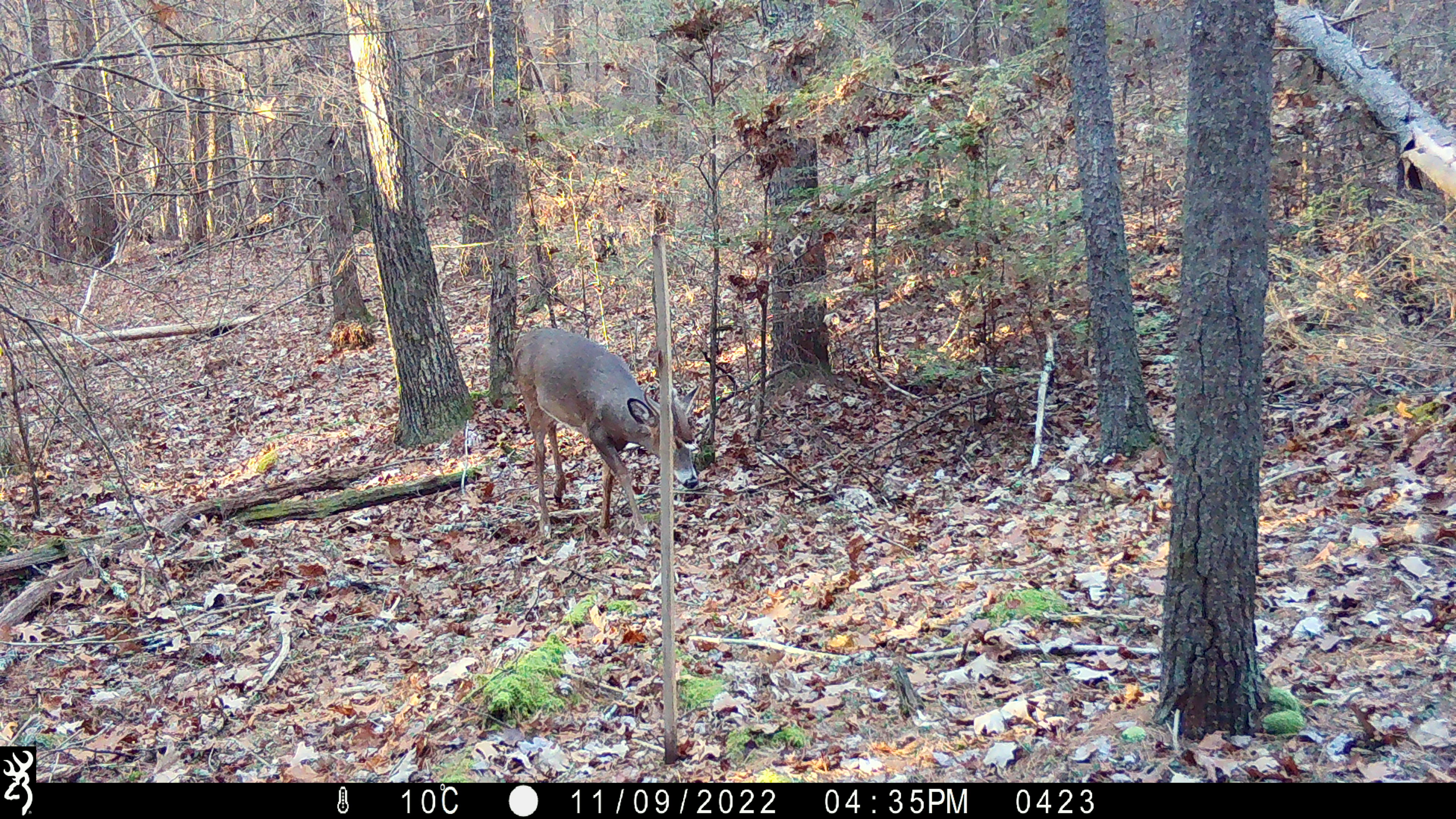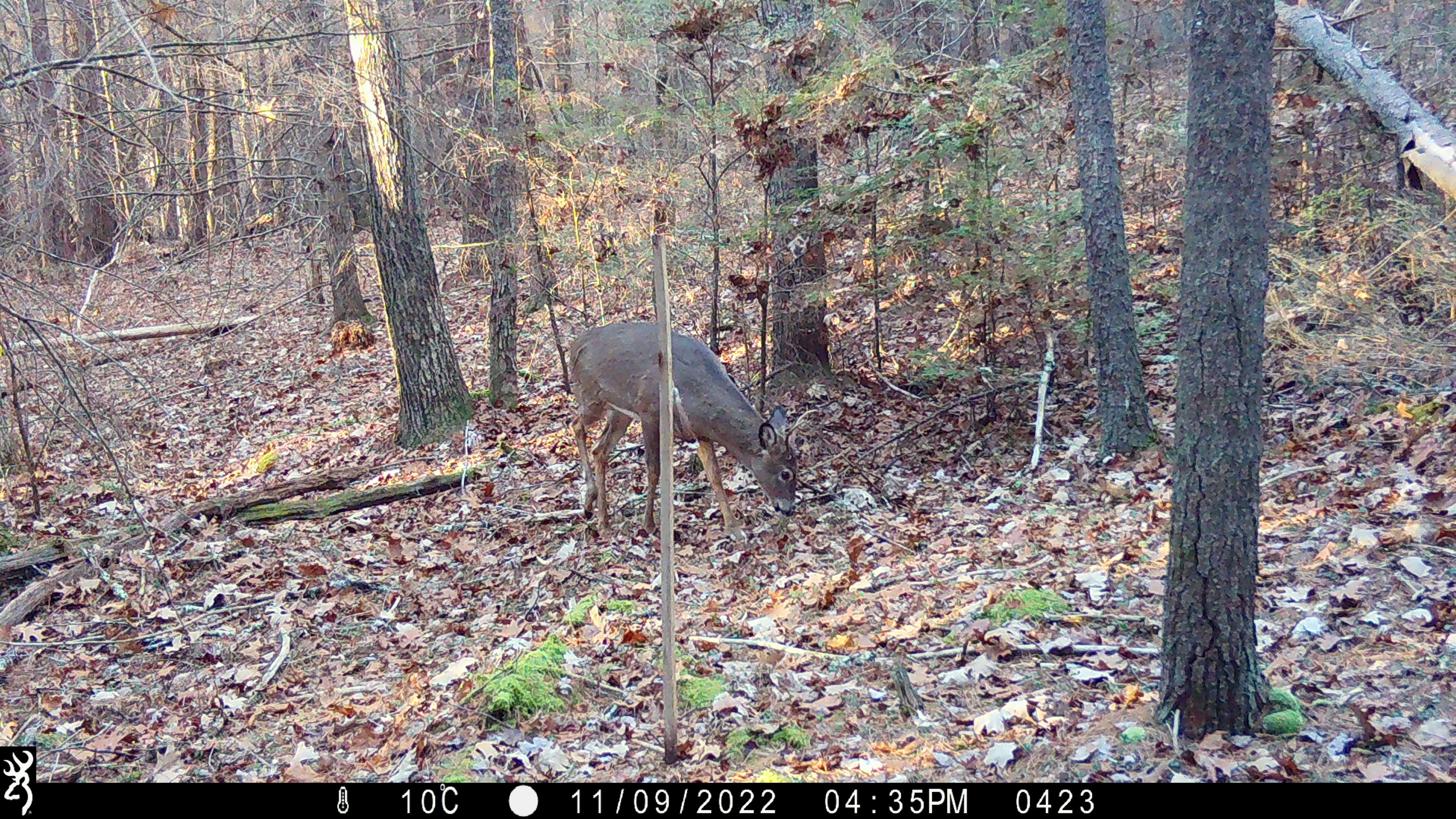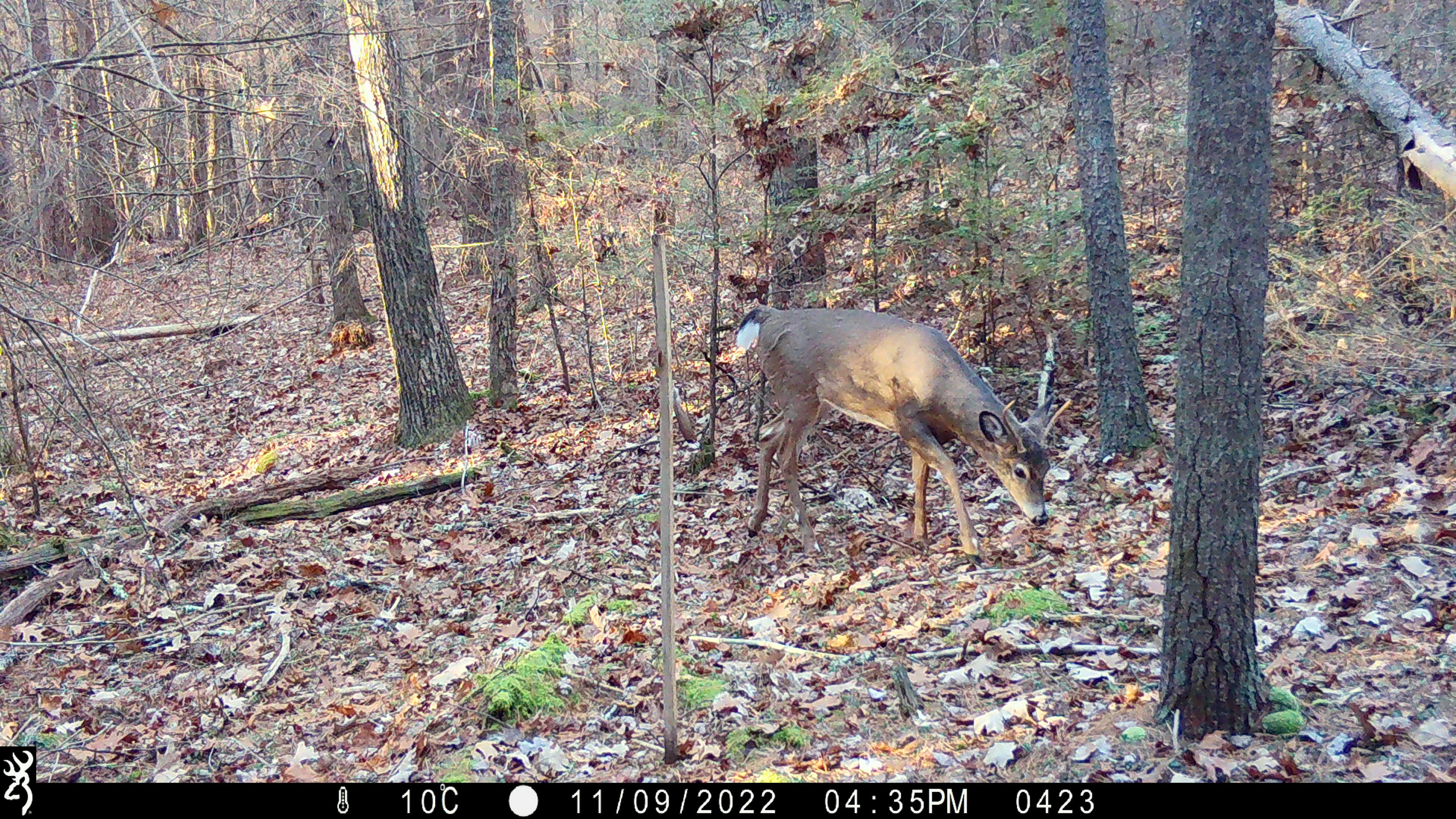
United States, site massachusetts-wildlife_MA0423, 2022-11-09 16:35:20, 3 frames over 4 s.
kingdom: Animalia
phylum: Chordata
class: Mammalia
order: Artiodactyla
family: Cervidae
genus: Odocoileus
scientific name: Odocoileus virginianus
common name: white-tailed deer